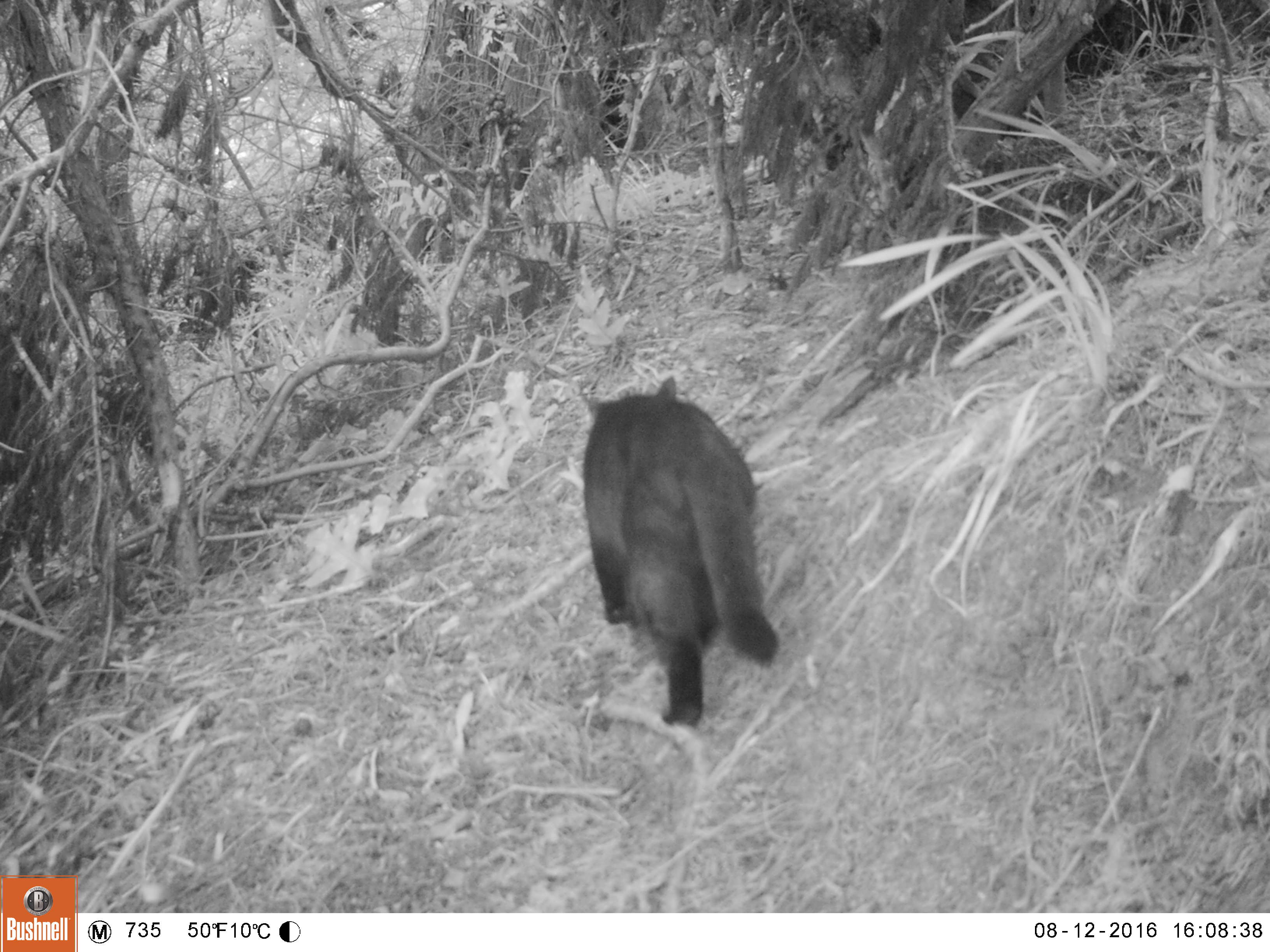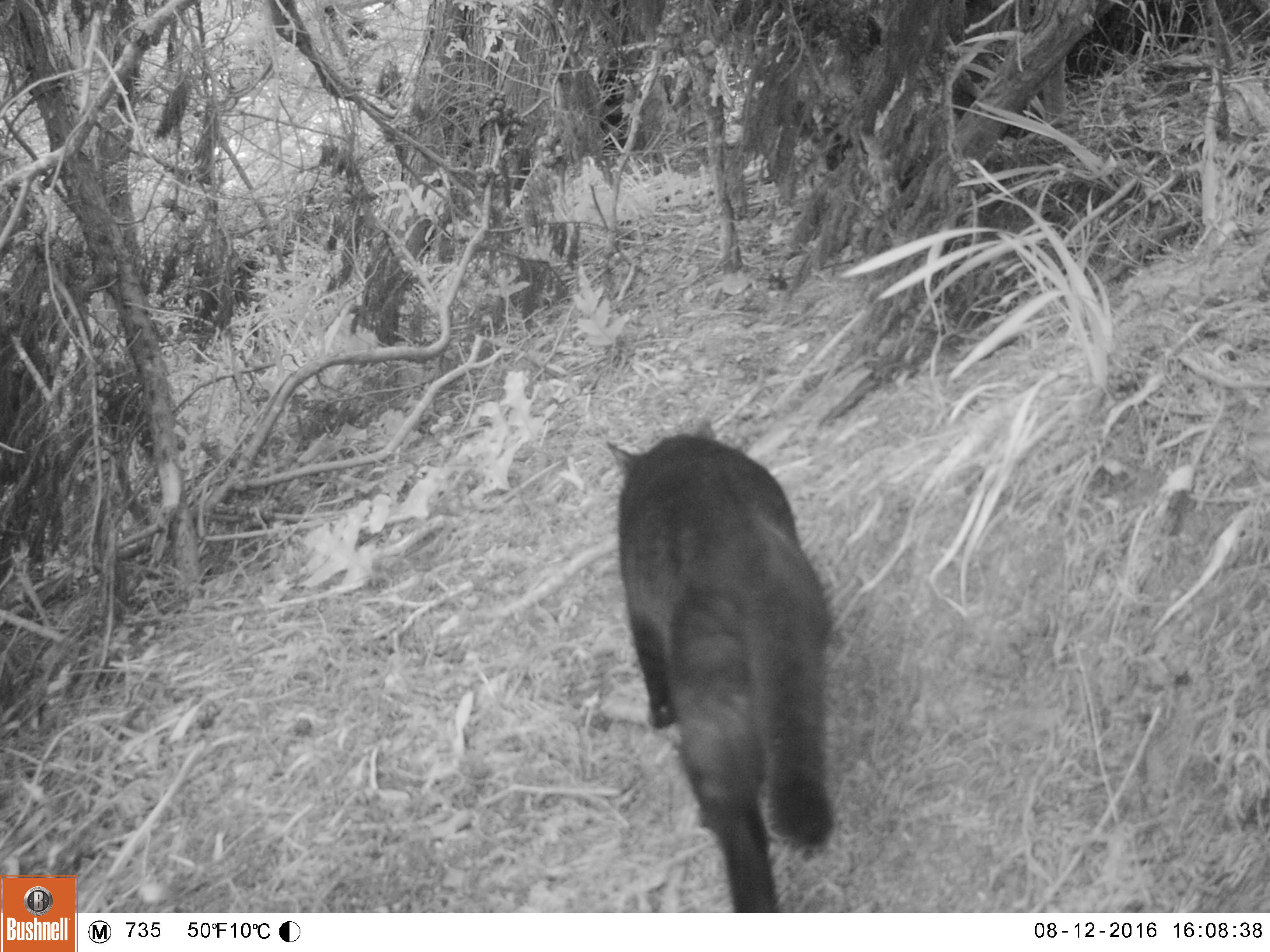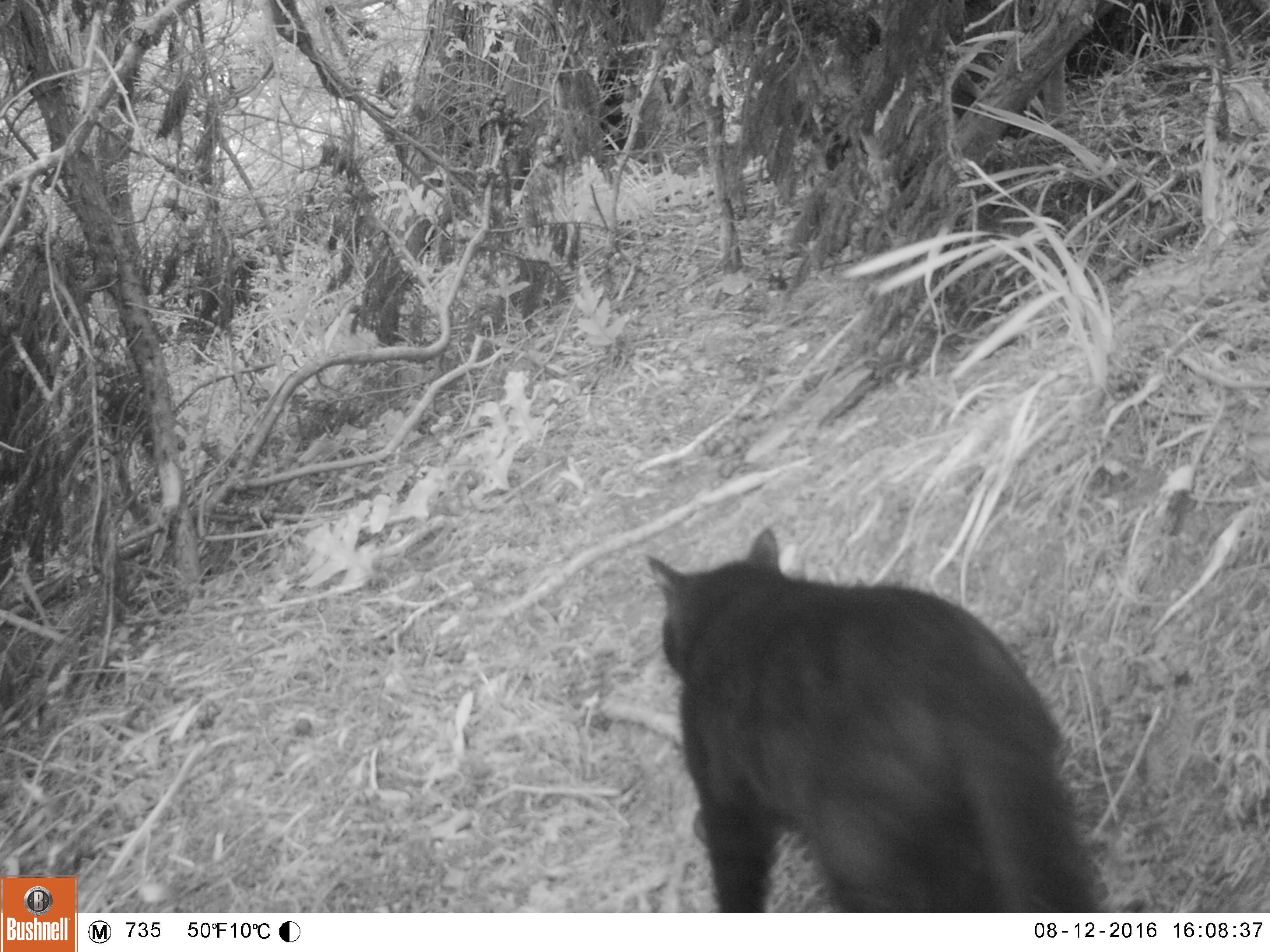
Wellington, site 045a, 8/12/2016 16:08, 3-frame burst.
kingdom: Animalia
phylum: Chordata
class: Mammalia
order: Carnivora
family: Felidae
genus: Felis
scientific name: Felis catus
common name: cat